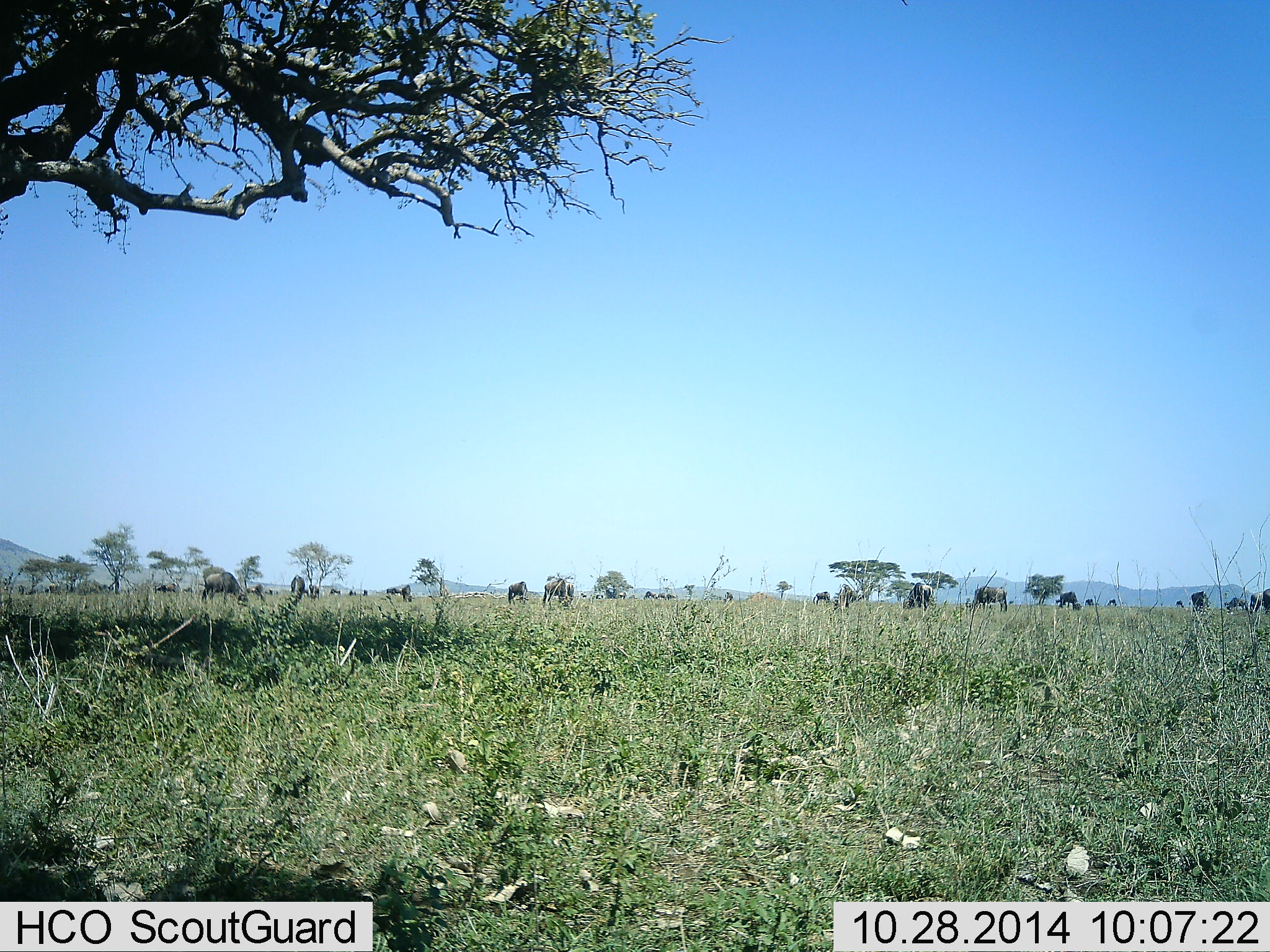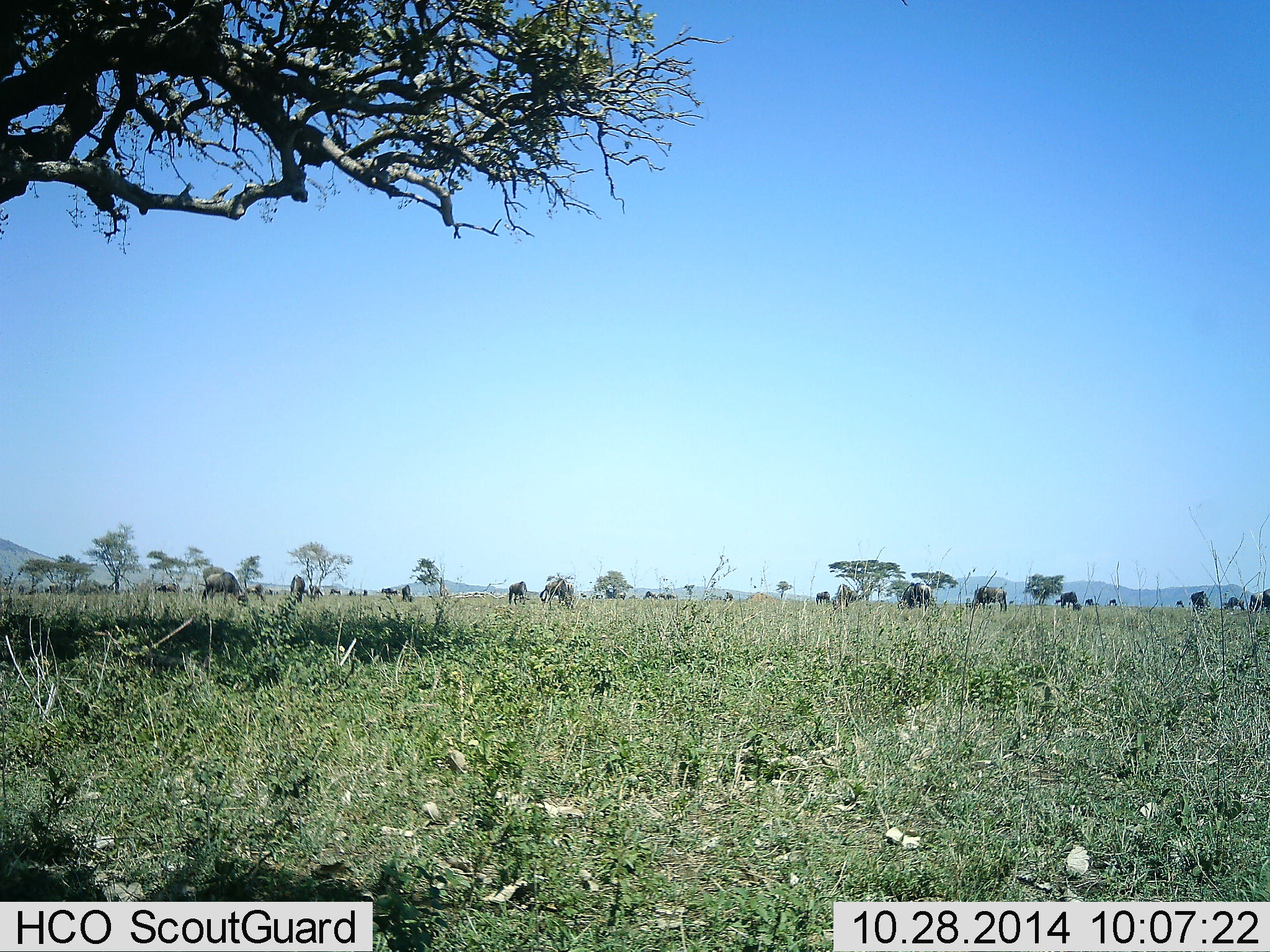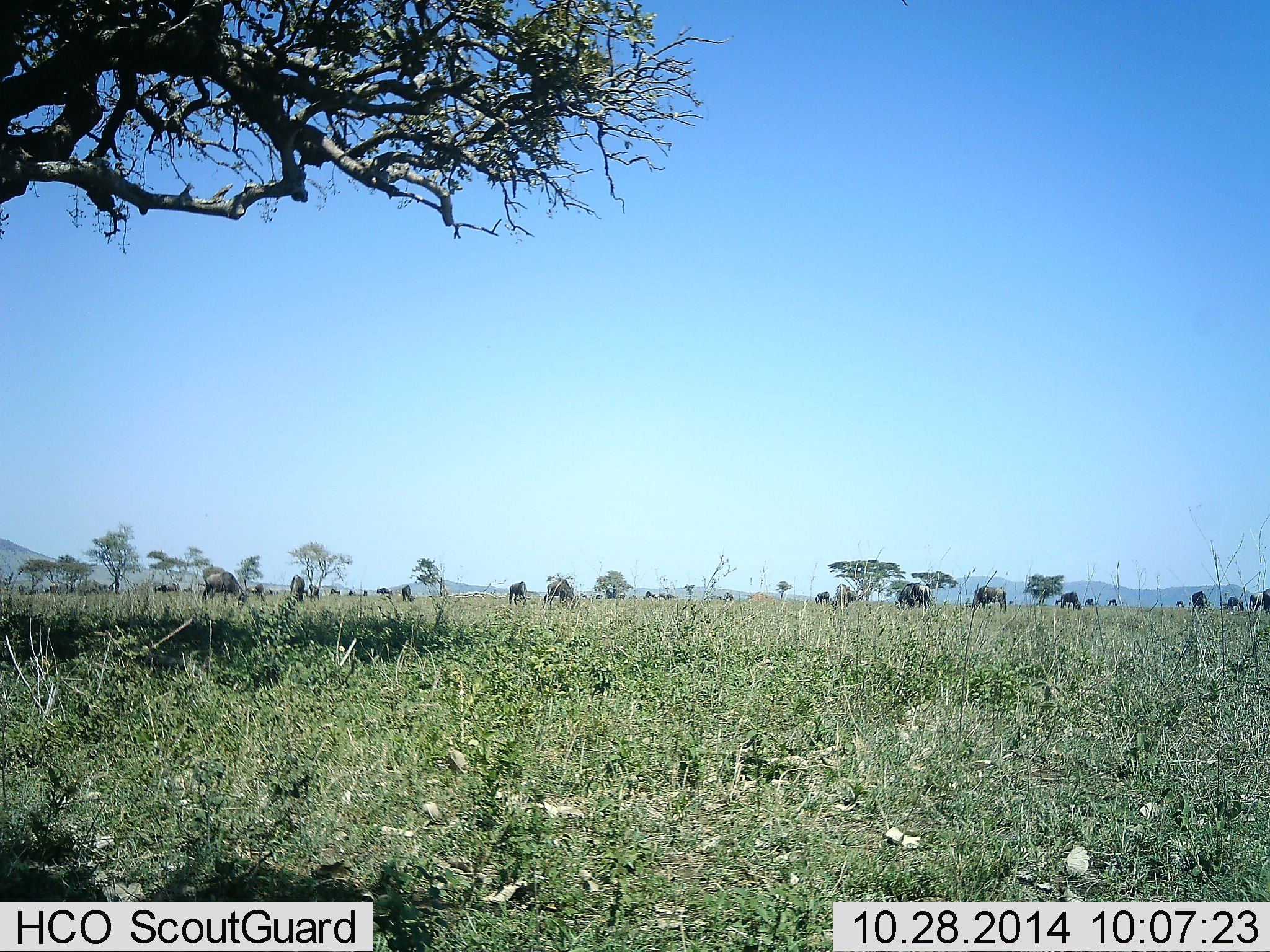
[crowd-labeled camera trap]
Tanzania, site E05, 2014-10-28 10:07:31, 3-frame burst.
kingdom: Animalia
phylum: Chordata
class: Mammalia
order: Artiodactyla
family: Bovidae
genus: Connochaetes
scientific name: Connochaetes taurinus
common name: blue wildebeest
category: wildebeest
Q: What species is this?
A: Wildebeest (blue wildebeest) (Connochaetes taurinus).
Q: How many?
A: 11-50.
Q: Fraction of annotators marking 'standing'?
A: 40%.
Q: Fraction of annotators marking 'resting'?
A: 0%.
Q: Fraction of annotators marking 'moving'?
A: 40%.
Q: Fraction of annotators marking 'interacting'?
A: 0%.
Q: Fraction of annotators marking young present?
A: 0%.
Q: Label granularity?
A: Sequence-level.